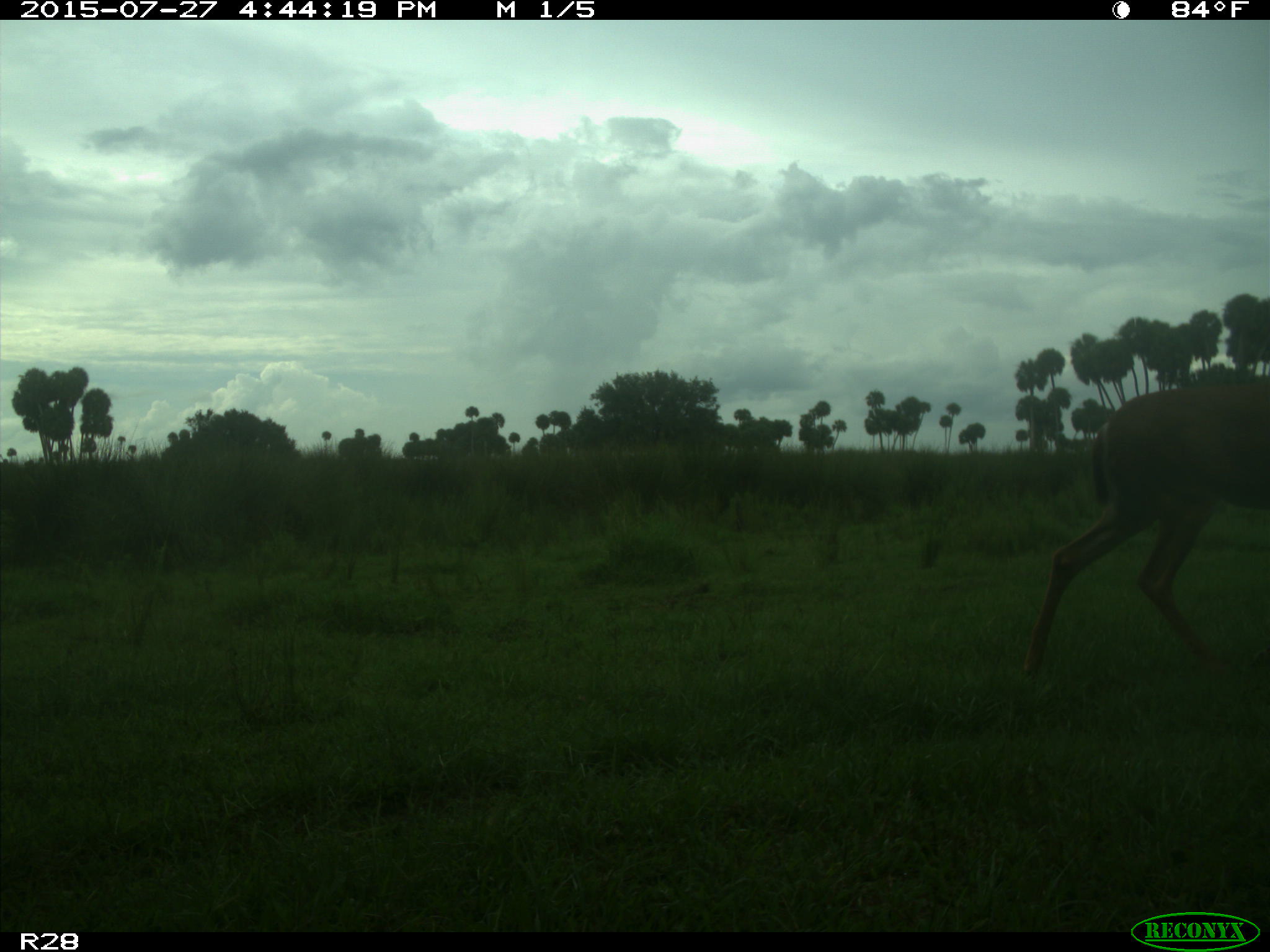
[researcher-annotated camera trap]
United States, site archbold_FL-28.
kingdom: Animalia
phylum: Chordata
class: Mammalia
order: Artiodactyla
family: Cervidae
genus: Odocoileus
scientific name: Odocoileus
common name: deer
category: unidentified deer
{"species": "unidentified deer (deer) (Odocoileus)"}